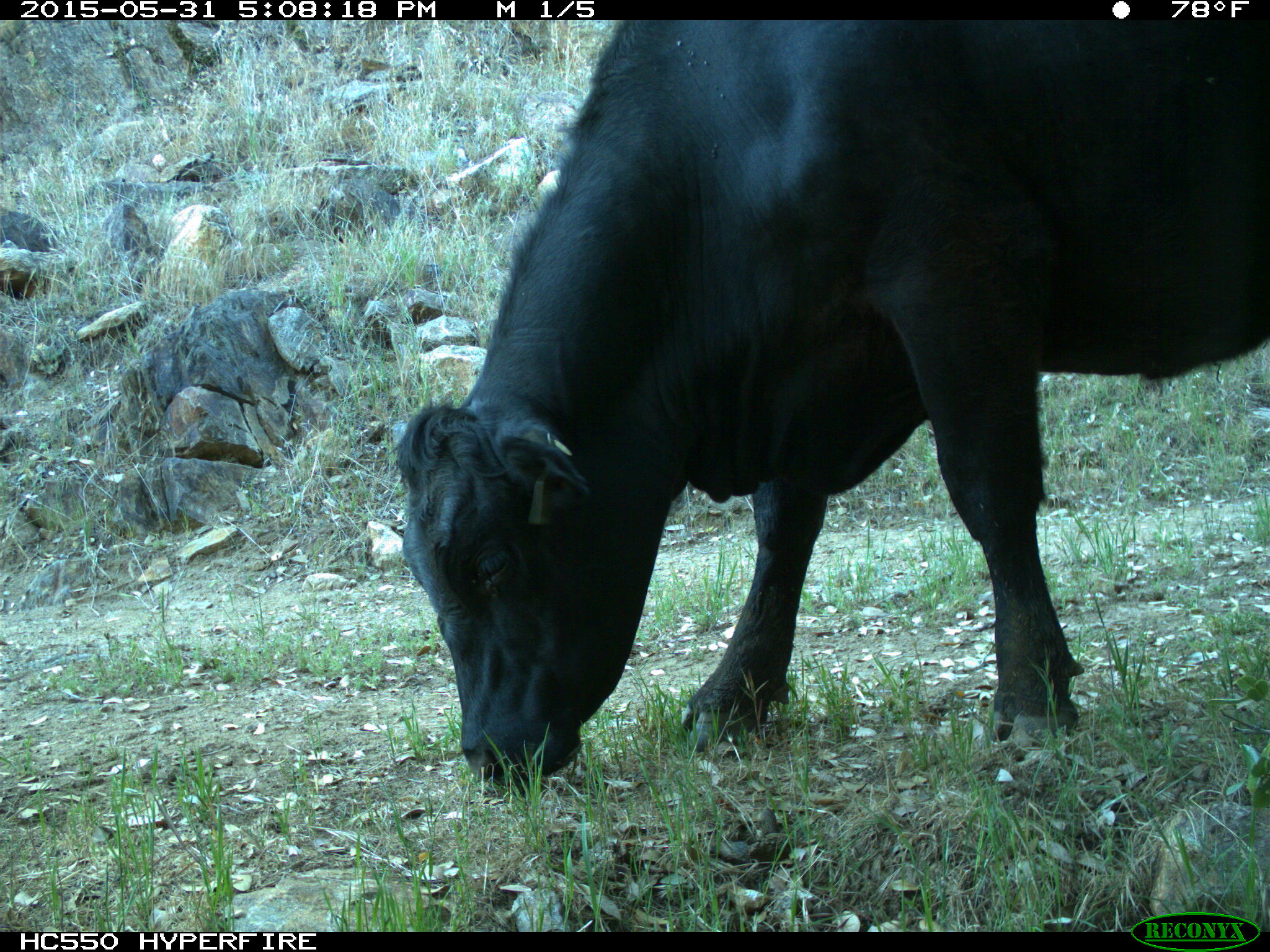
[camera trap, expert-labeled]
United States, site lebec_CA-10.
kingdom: Animalia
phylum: Chordata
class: Mammalia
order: Artiodactyla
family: Bovidae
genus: Bos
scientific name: Bos taurus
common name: domestic cow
Bos taurus (domestic cow).